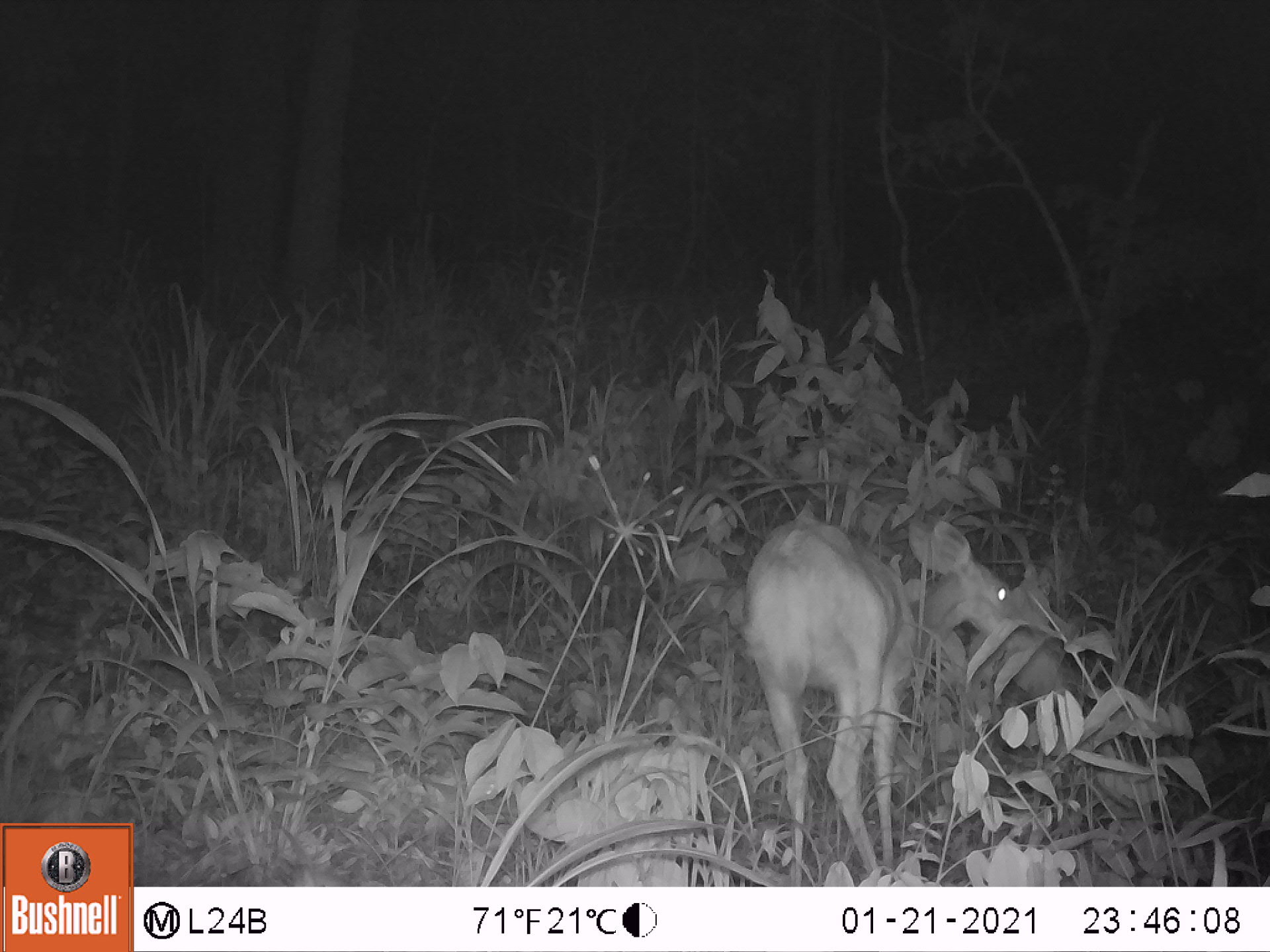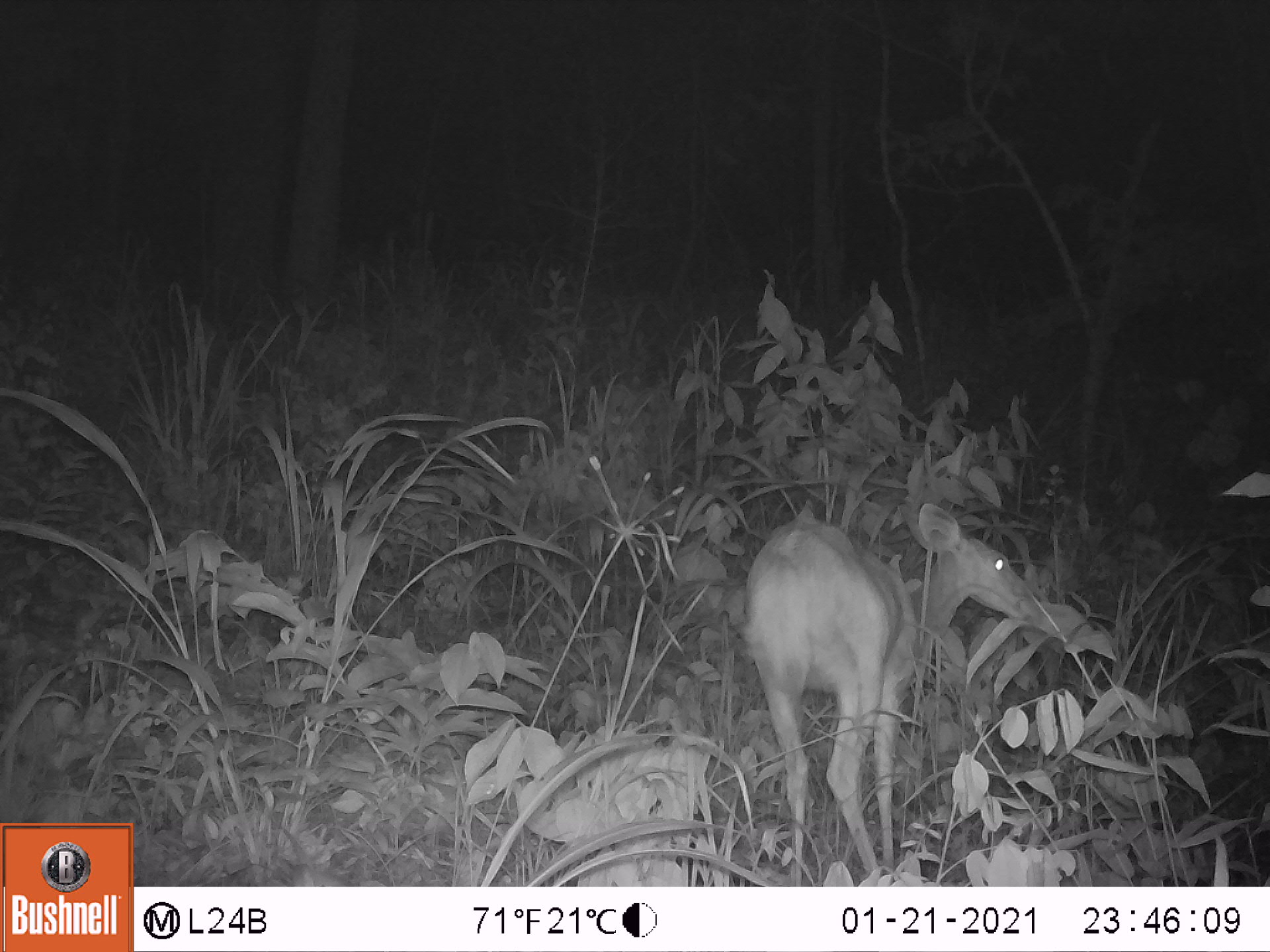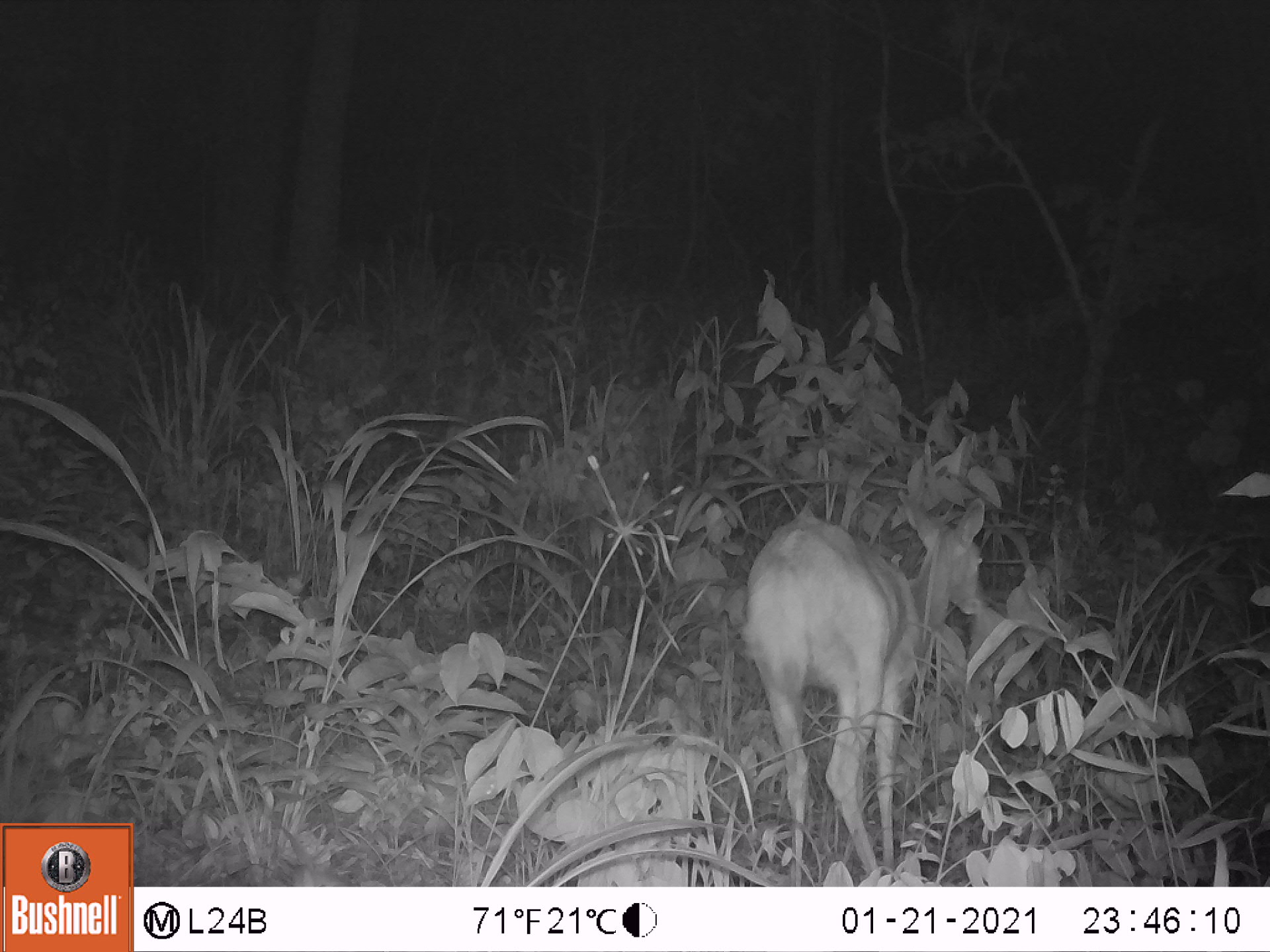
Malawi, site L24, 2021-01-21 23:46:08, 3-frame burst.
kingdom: Animalia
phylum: Chordata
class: Mammalia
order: Artiodactyla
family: Bovidae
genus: Tragelaphus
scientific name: Tragelaphus sylvaticus sylvaticus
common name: cape bushbuck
Cape bushbuck (Tragelaphus sylvaticus sylvaticus), count 1.